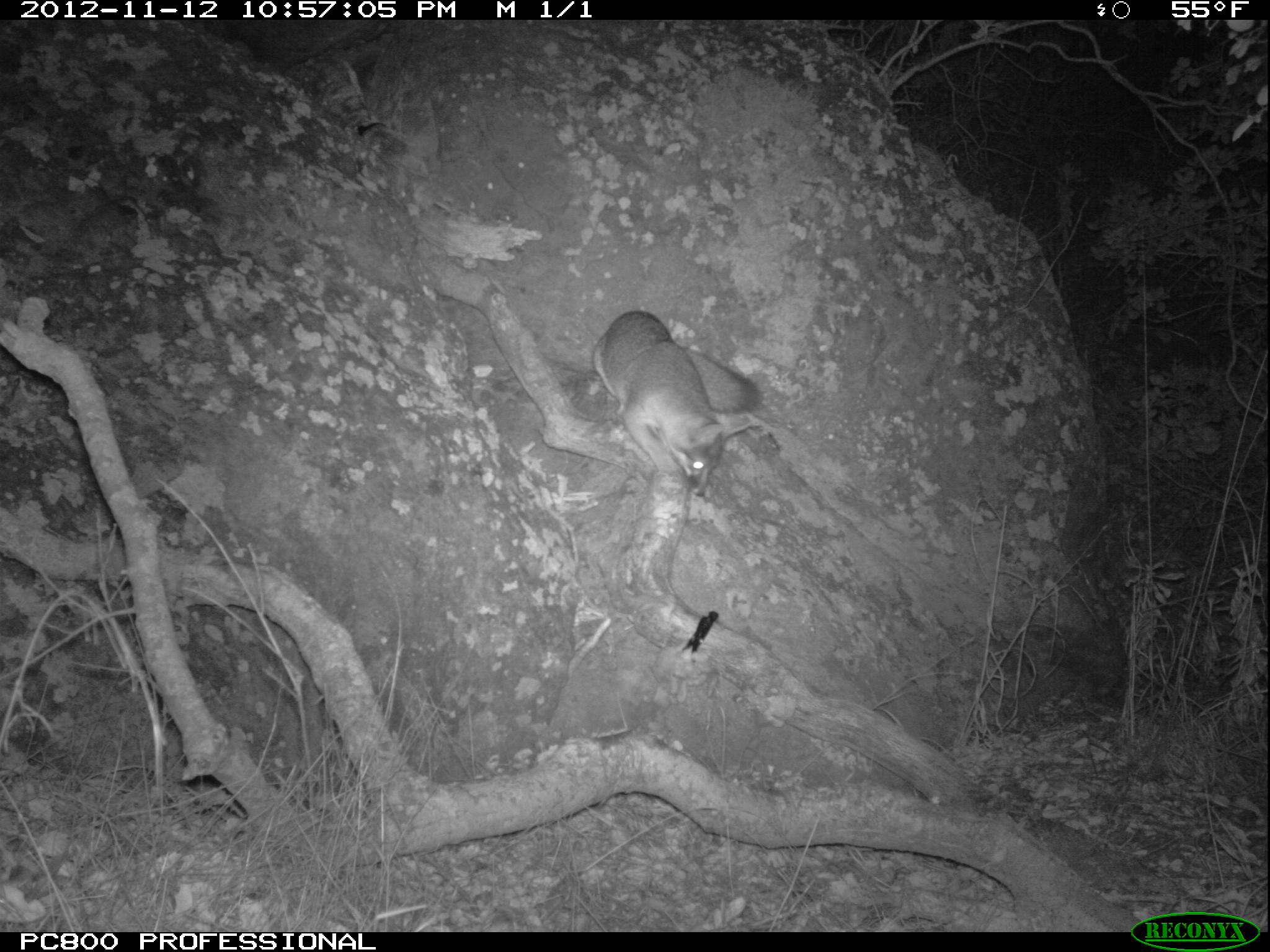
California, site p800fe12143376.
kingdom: Animalia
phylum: Chordata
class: Aves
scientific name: Aves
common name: bird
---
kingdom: Animalia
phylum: Chordata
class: Mammalia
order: Carnivora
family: Canidae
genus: Urocyon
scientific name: Urocyon littoralis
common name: island fox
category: fox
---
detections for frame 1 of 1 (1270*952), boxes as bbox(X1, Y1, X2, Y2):
bird: bbox(680, 610, 717, 652)
fox: bbox(591, 309, 762, 497)